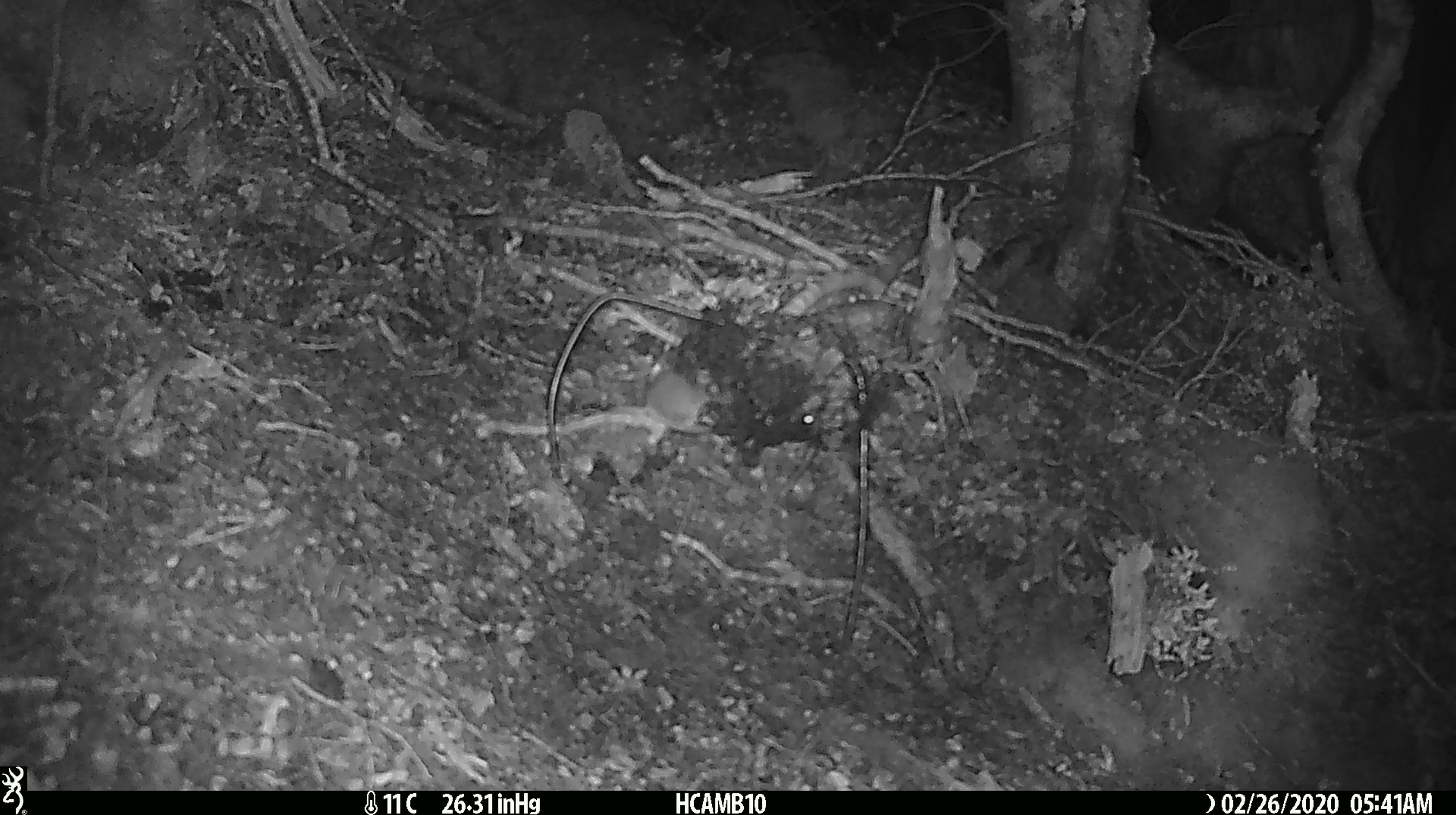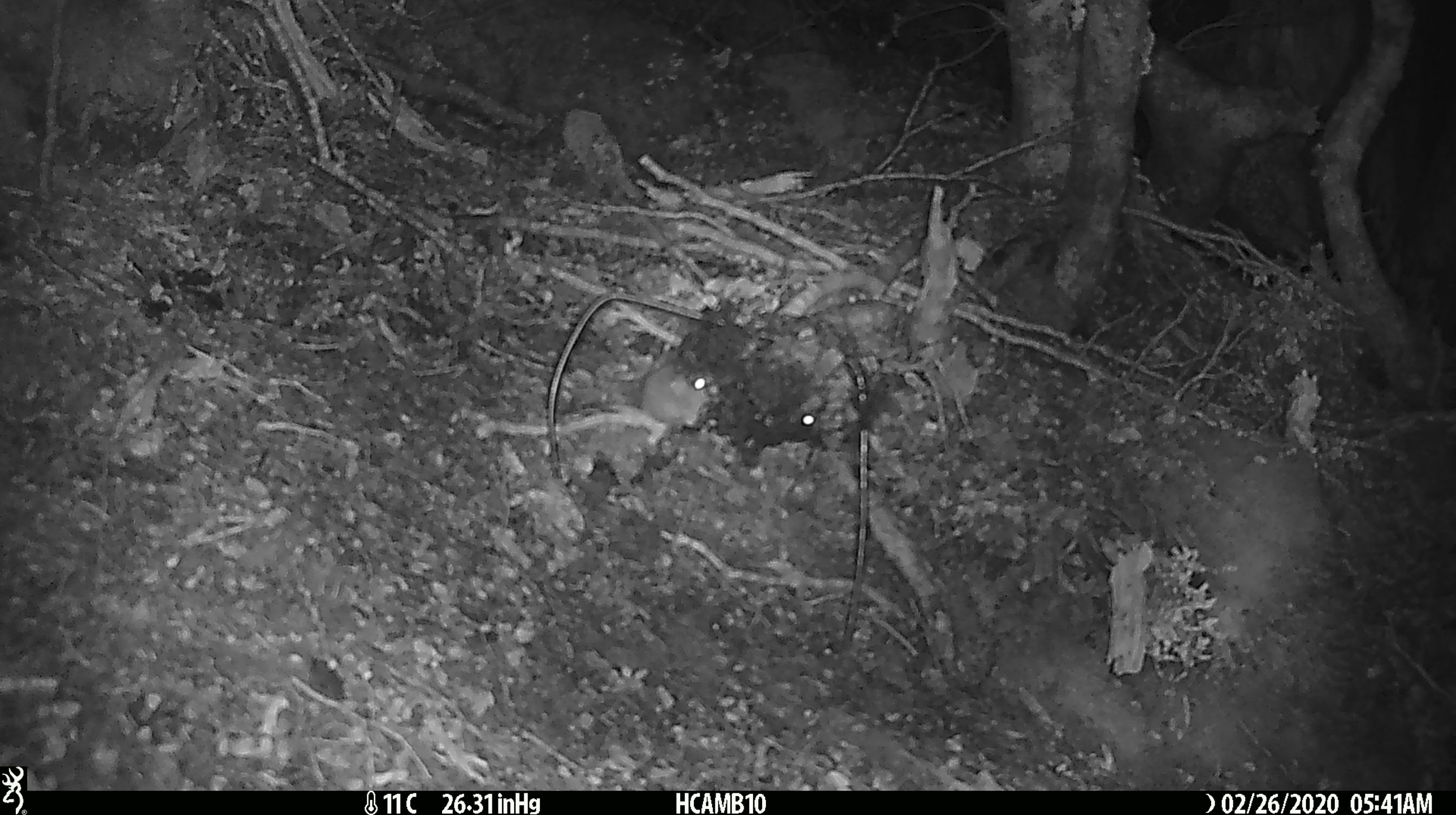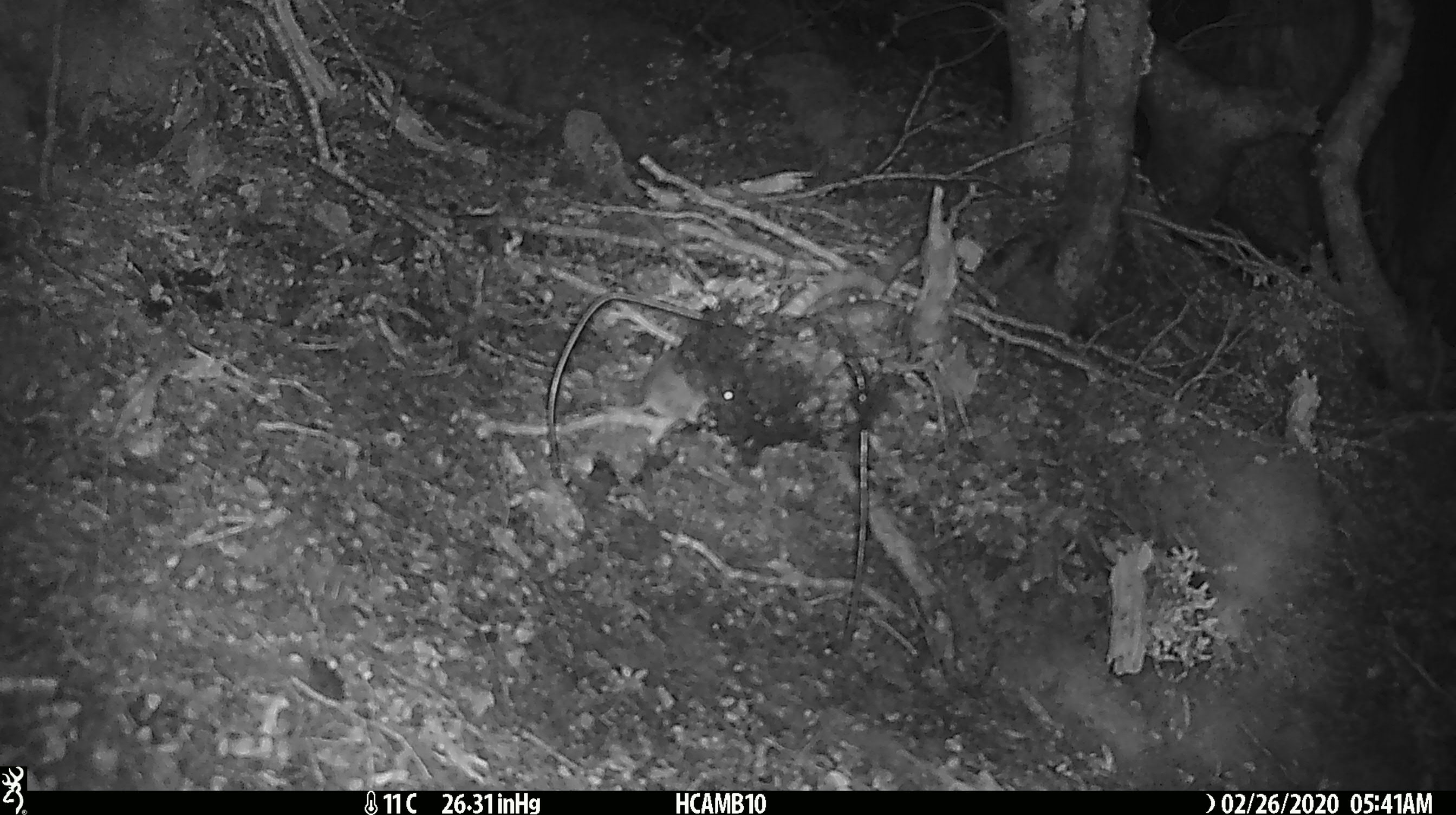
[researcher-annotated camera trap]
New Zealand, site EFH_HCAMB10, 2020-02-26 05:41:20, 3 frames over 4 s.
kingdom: Animalia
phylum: Chordata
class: Mammalia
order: Rodentia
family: Muridae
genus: Mus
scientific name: Mus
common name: mouse